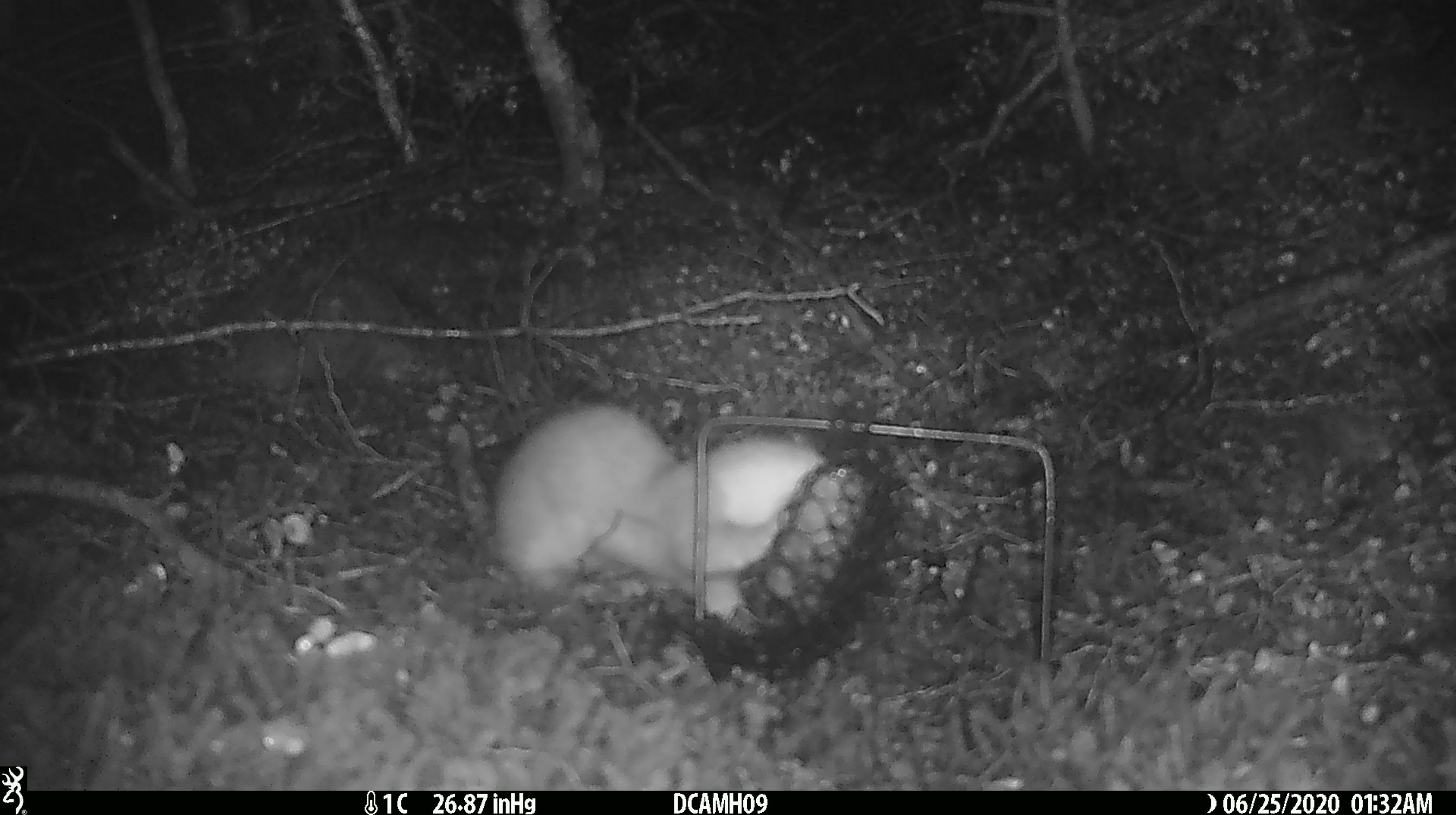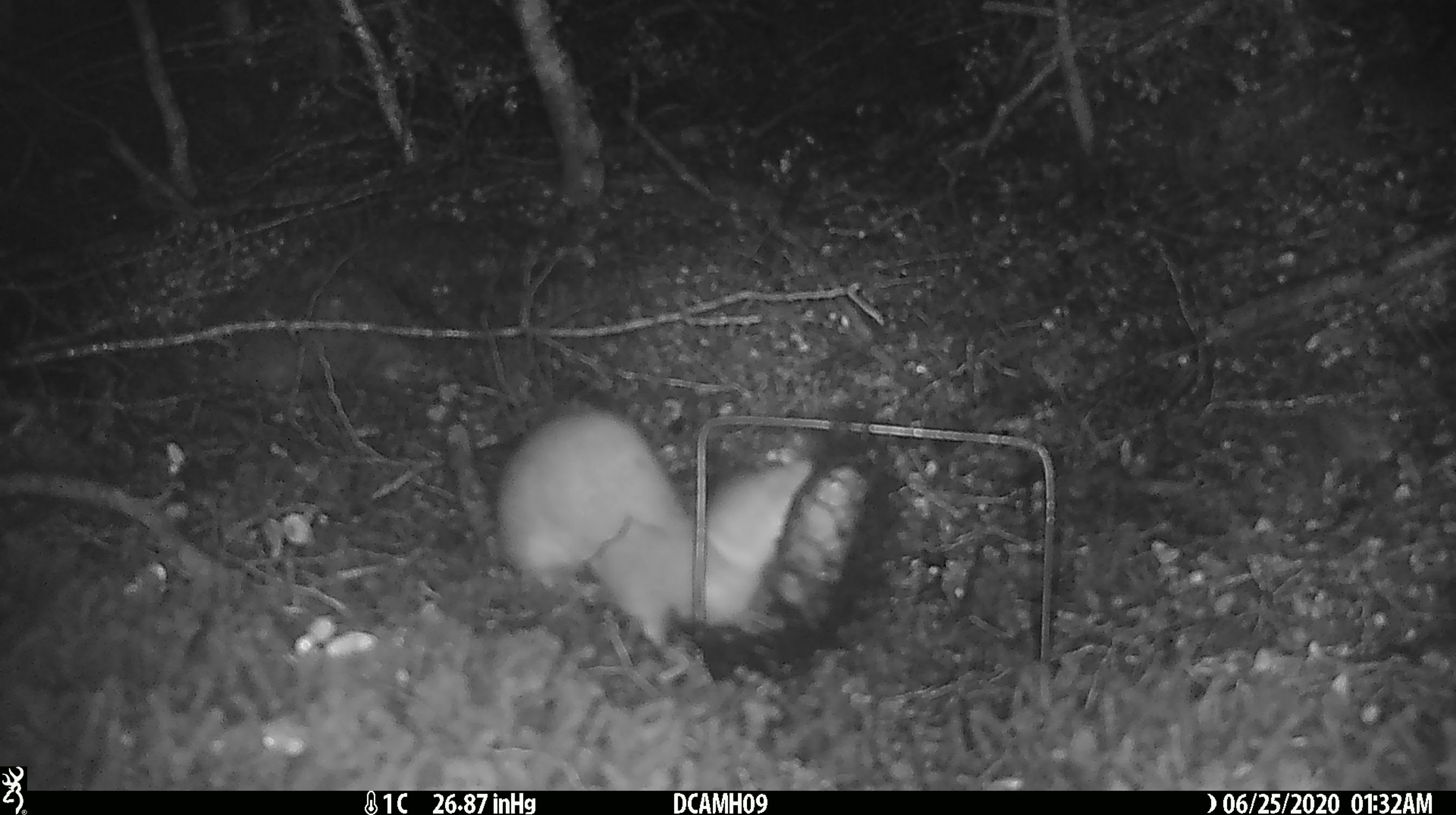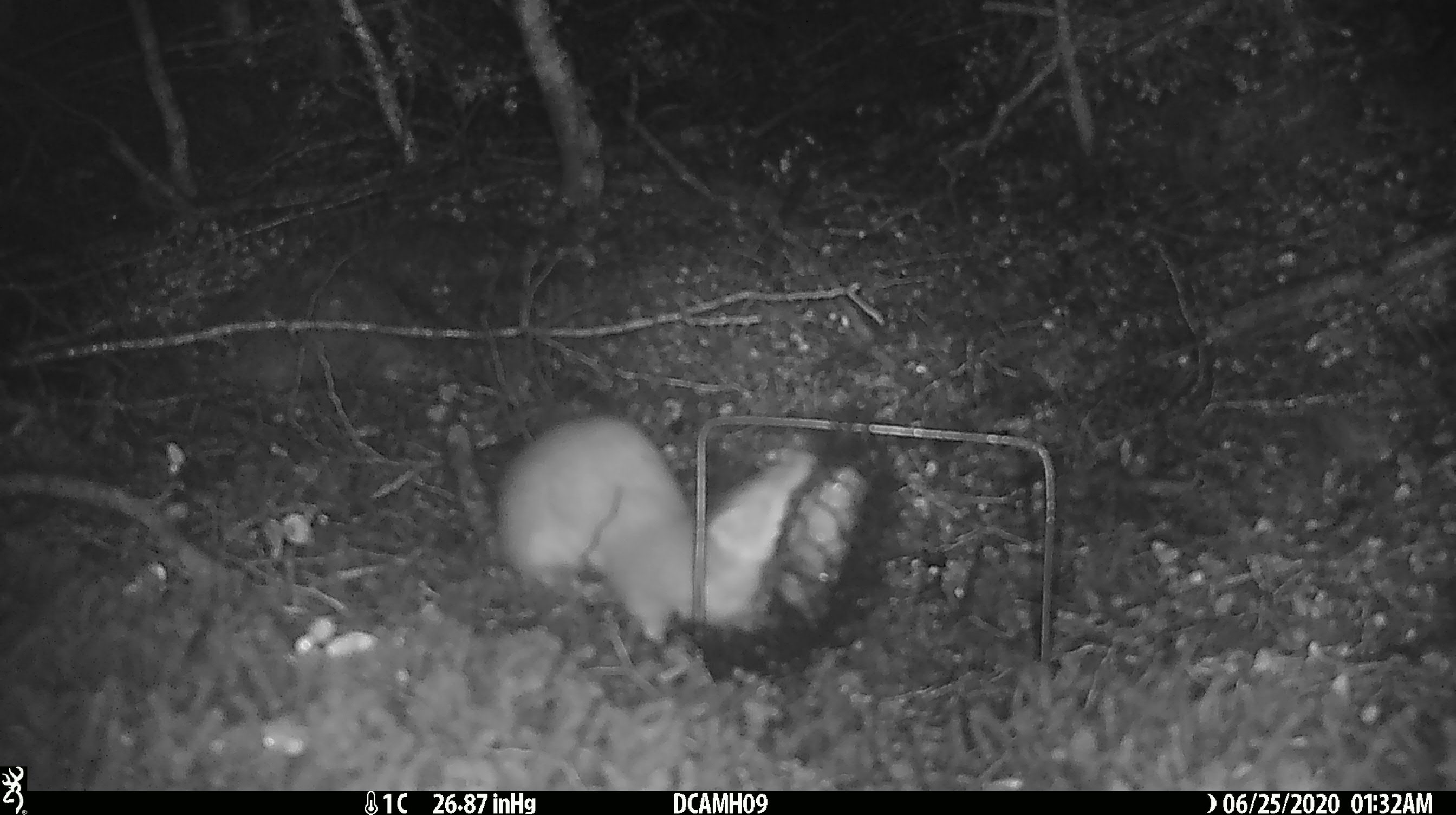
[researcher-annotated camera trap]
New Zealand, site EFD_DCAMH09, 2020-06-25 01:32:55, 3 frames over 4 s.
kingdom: Animalia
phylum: Chordata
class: Mammalia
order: Carnivora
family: Mustelidae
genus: Mustela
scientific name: Mustela erminea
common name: stoat